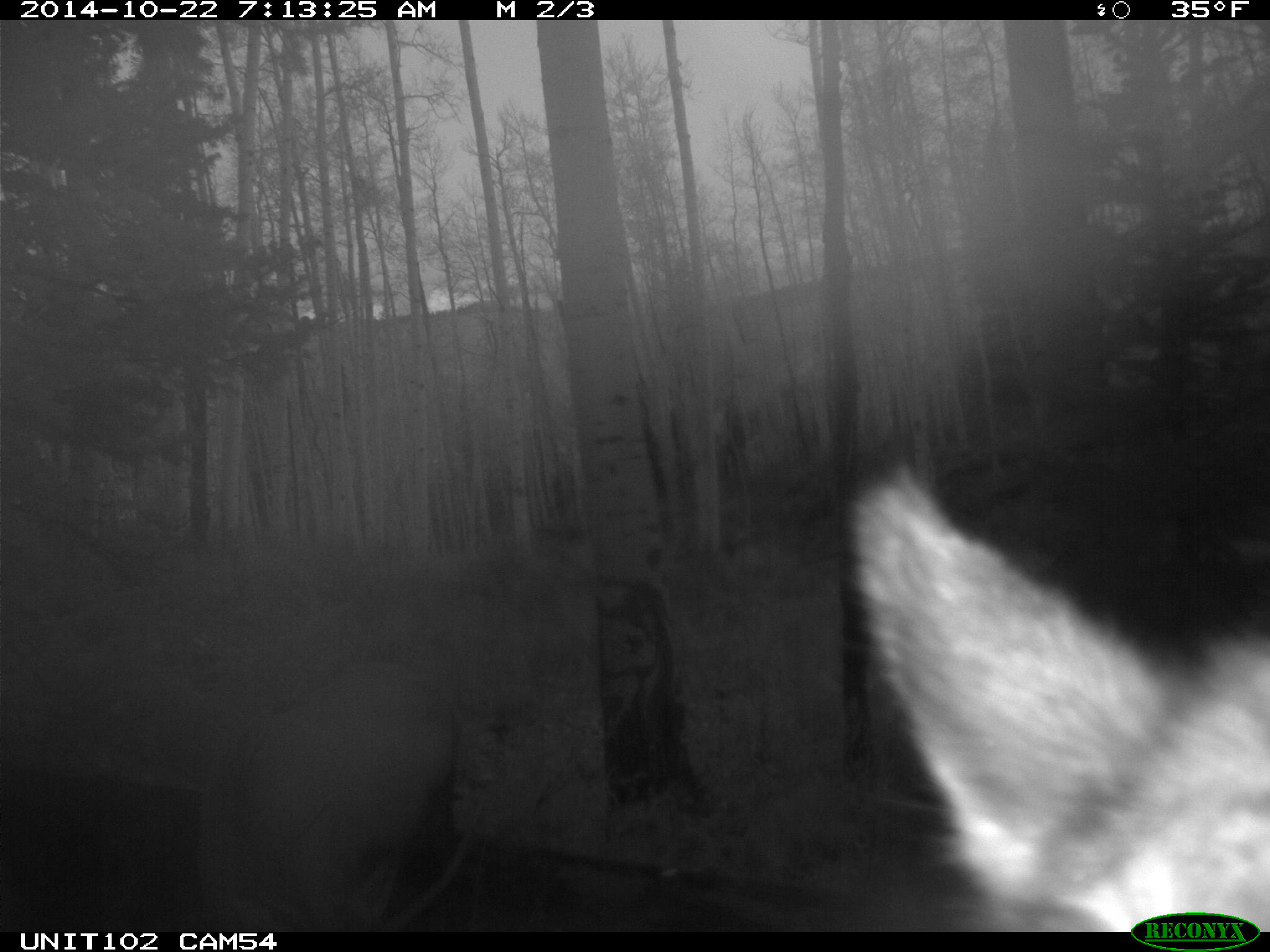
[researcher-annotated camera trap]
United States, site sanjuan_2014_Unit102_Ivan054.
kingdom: Animalia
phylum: Chordata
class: Mammalia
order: Artiodactyla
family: Cervidae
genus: Cervus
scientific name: Cervus elaphus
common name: red deer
Cervus elaphus (red deer).